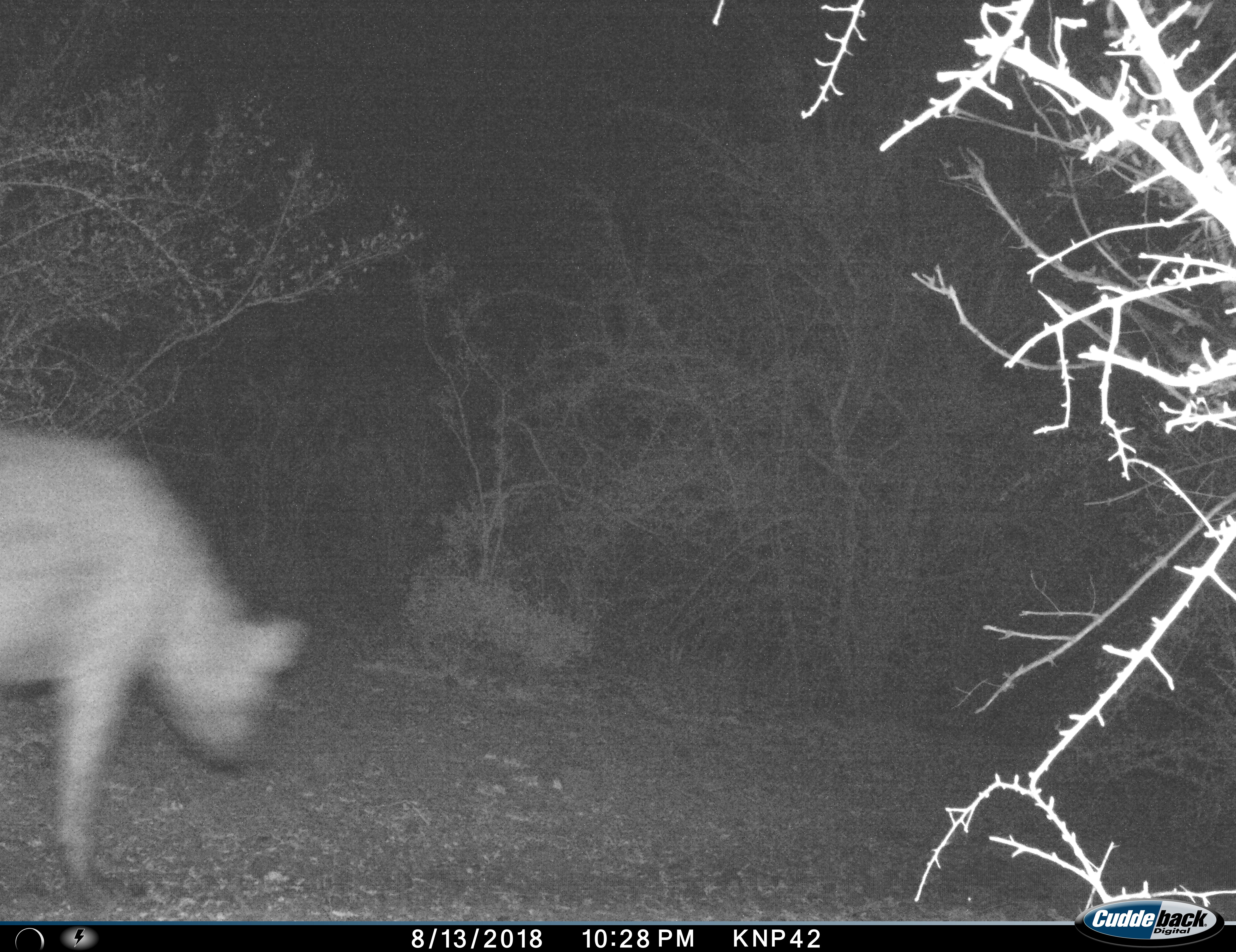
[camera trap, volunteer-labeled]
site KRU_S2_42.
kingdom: Animalia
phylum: Chordata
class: Mammalia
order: Carnivora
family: Hyaenidae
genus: Crocuta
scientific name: Crocuta crocuta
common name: spotted hyena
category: hyenaspotted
Hyenaspotted (spotted hyena) (Crocuta crocuta), count 1. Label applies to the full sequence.